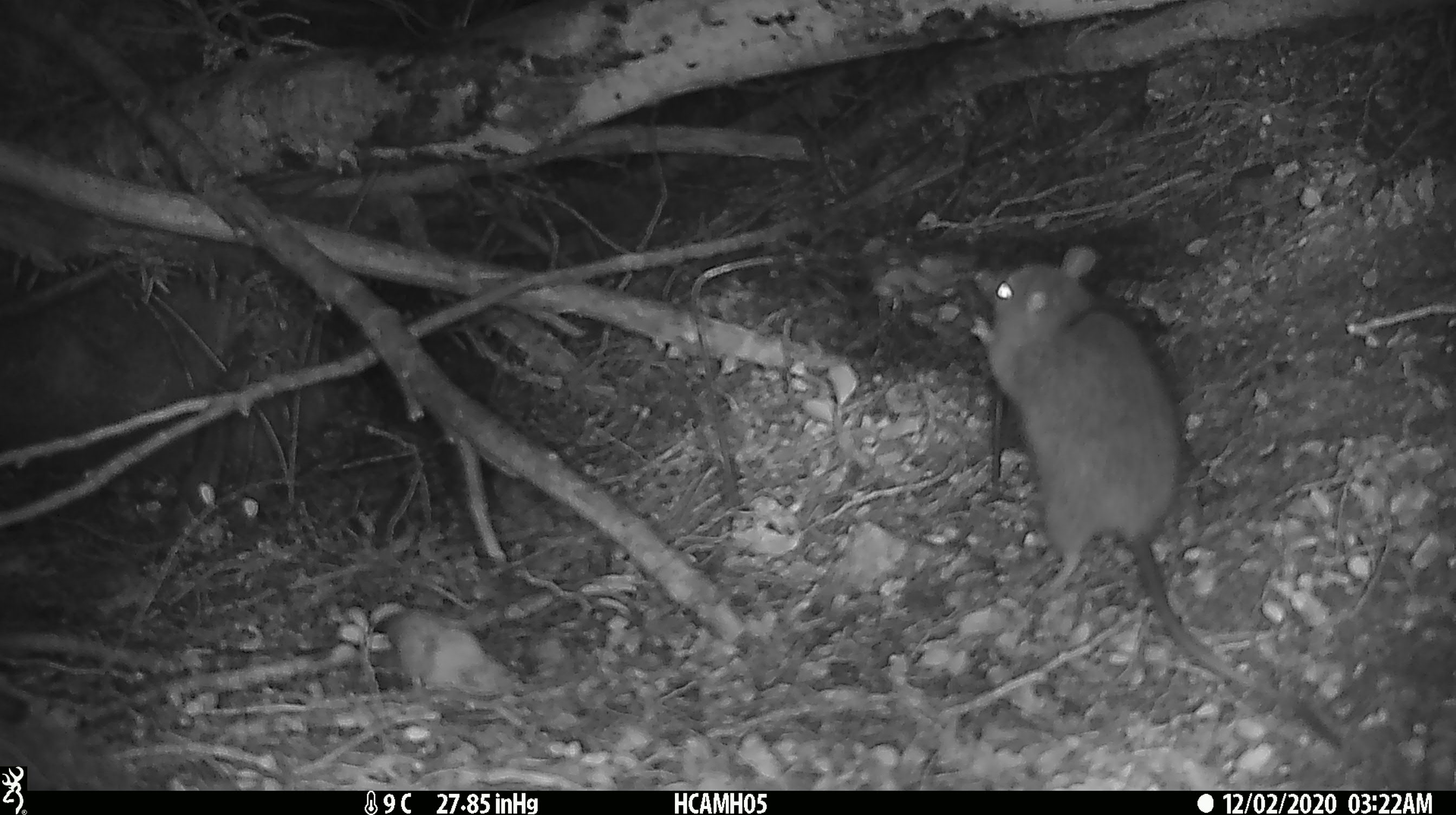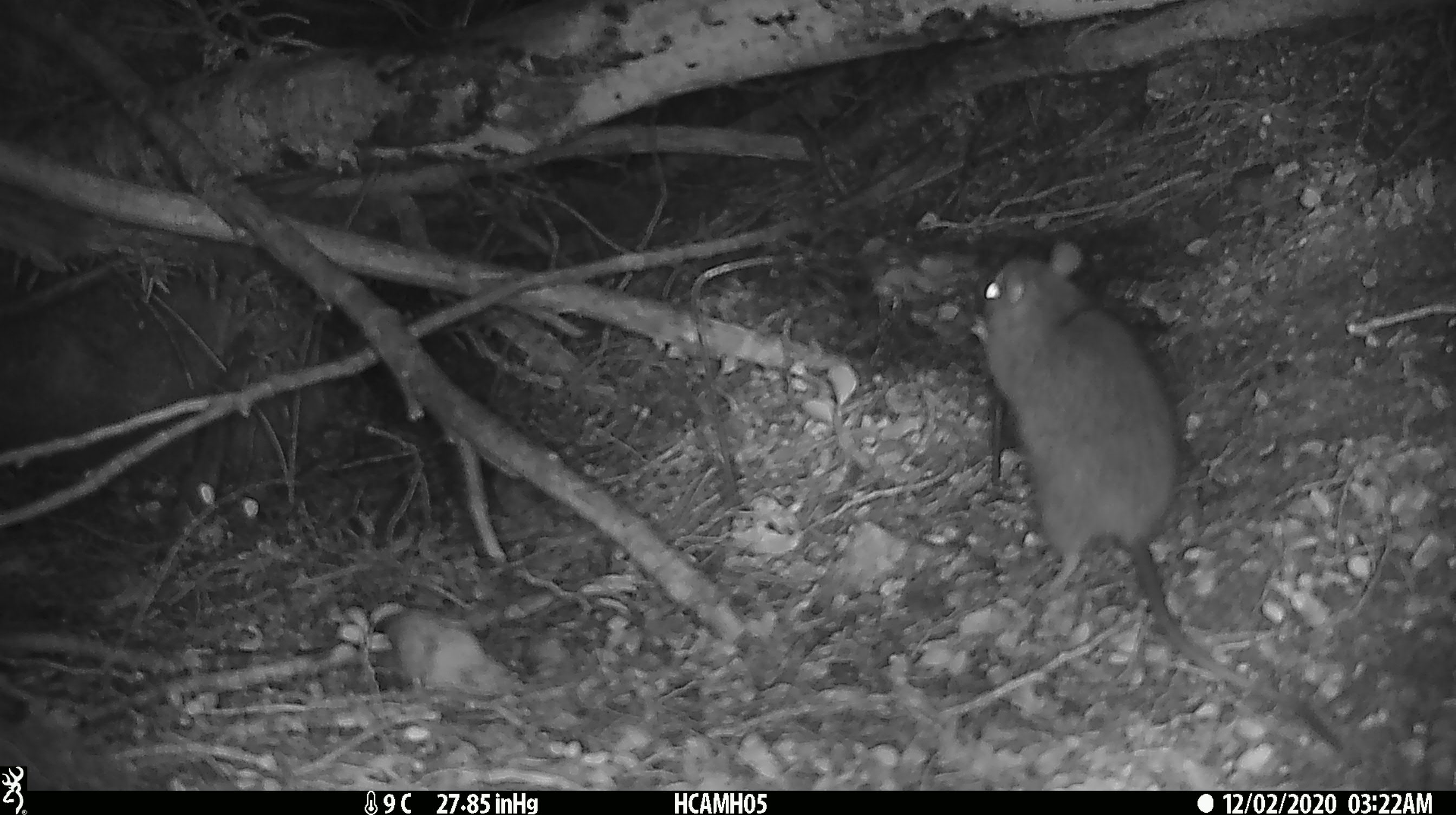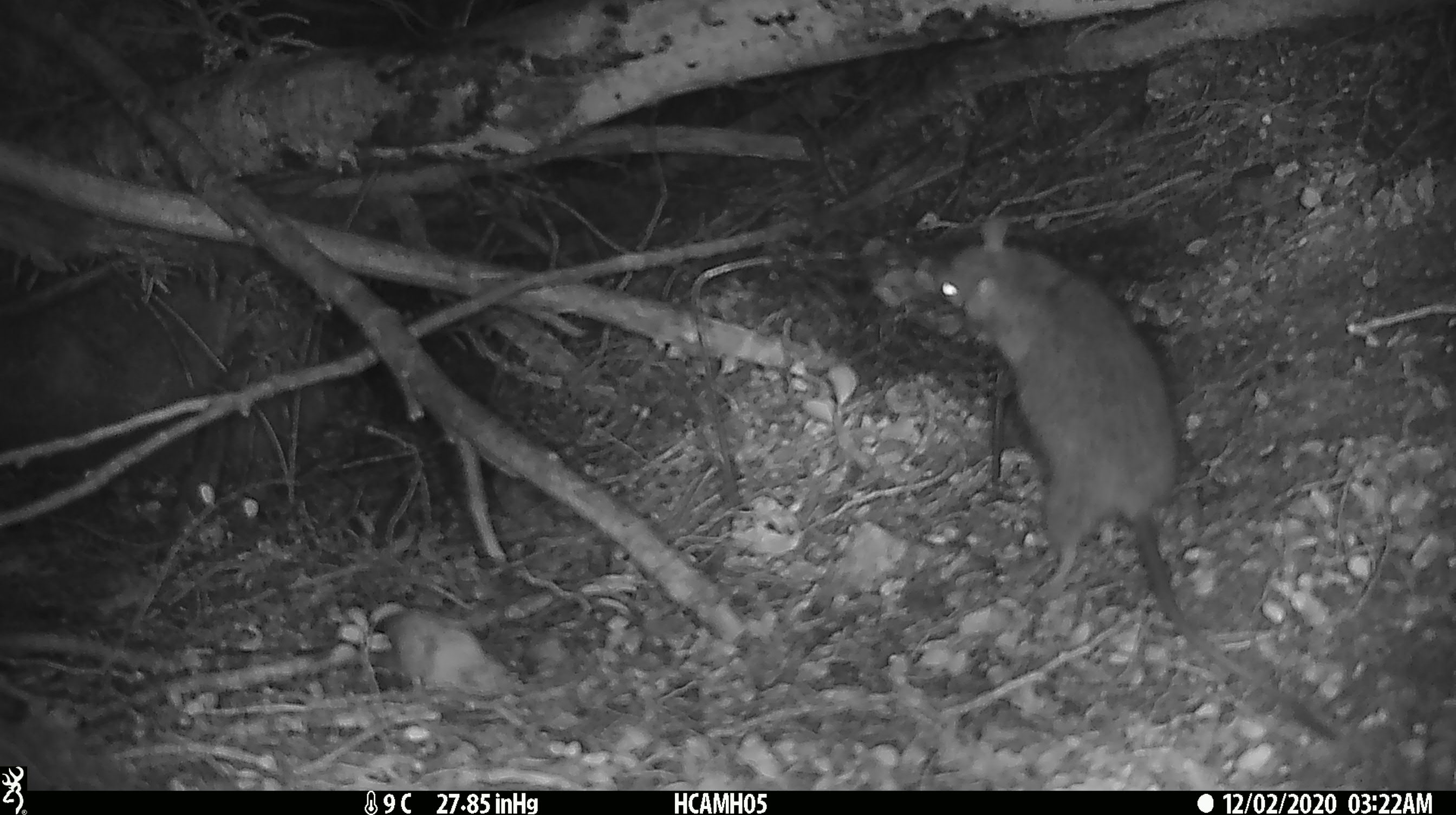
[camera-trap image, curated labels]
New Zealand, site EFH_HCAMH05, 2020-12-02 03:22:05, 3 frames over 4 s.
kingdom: Animalia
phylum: Chordata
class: Mammalia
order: Rodentia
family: Muridae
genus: Rattus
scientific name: Rattus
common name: rat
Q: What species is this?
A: Rat (Rattus).